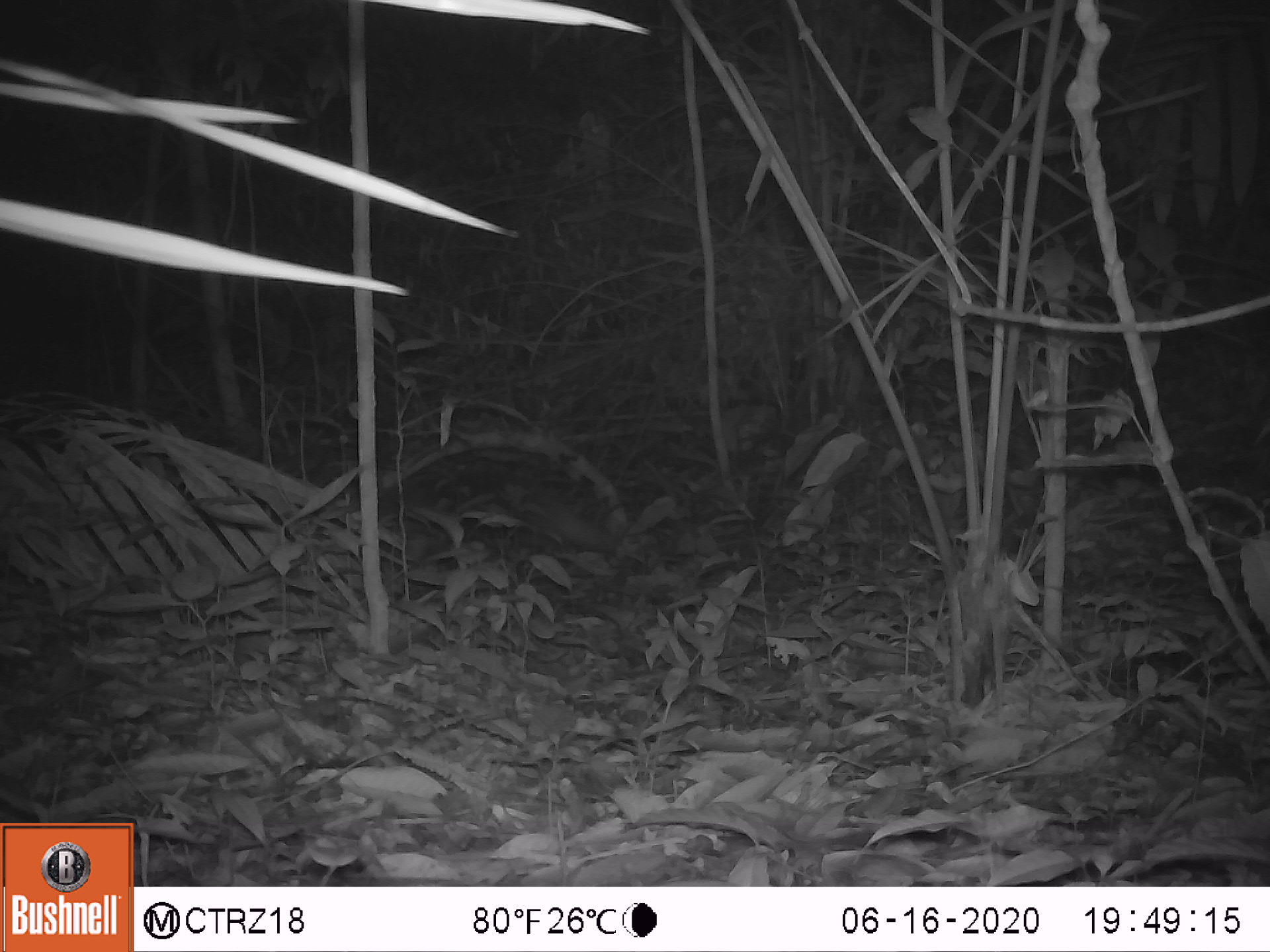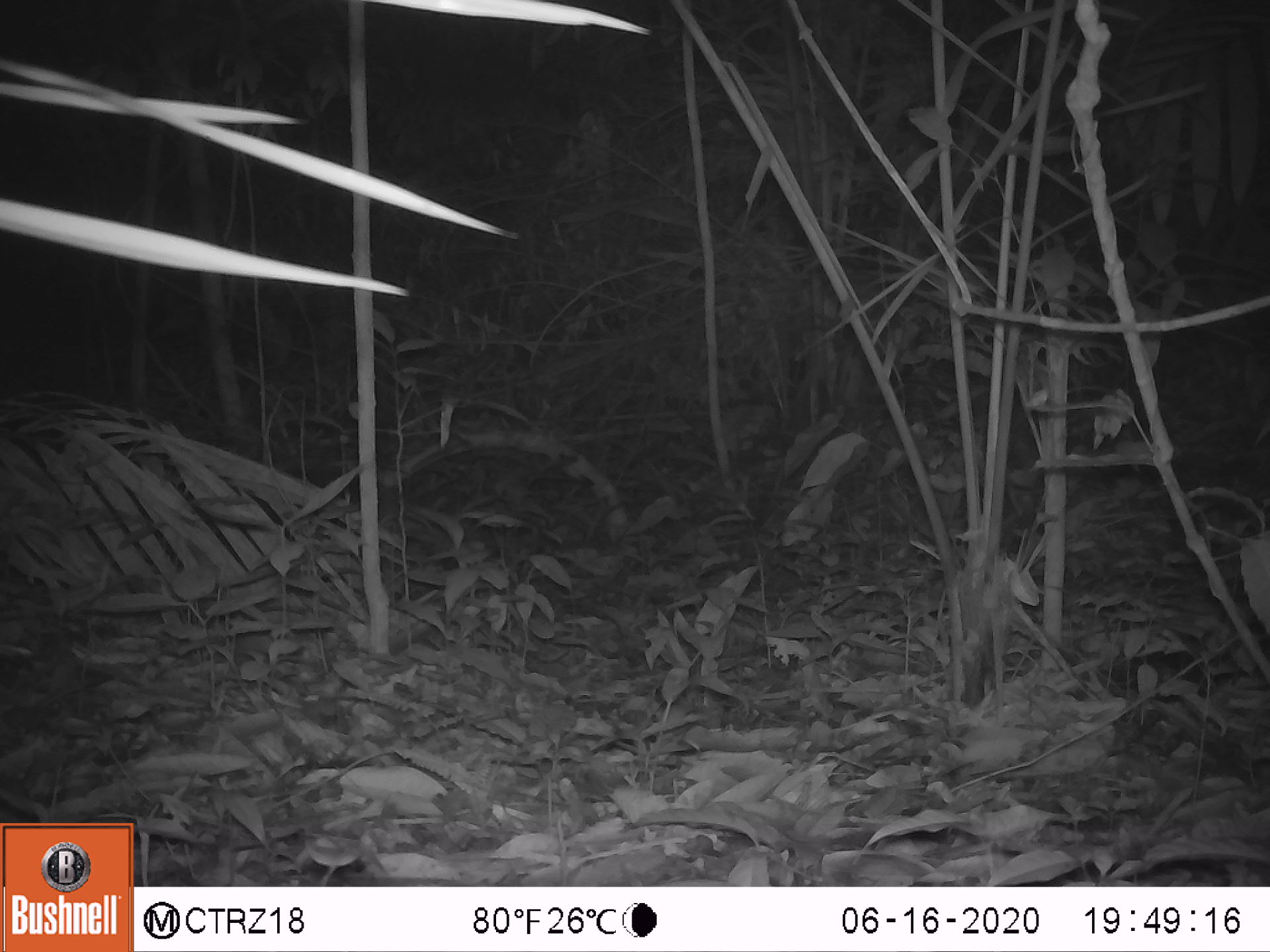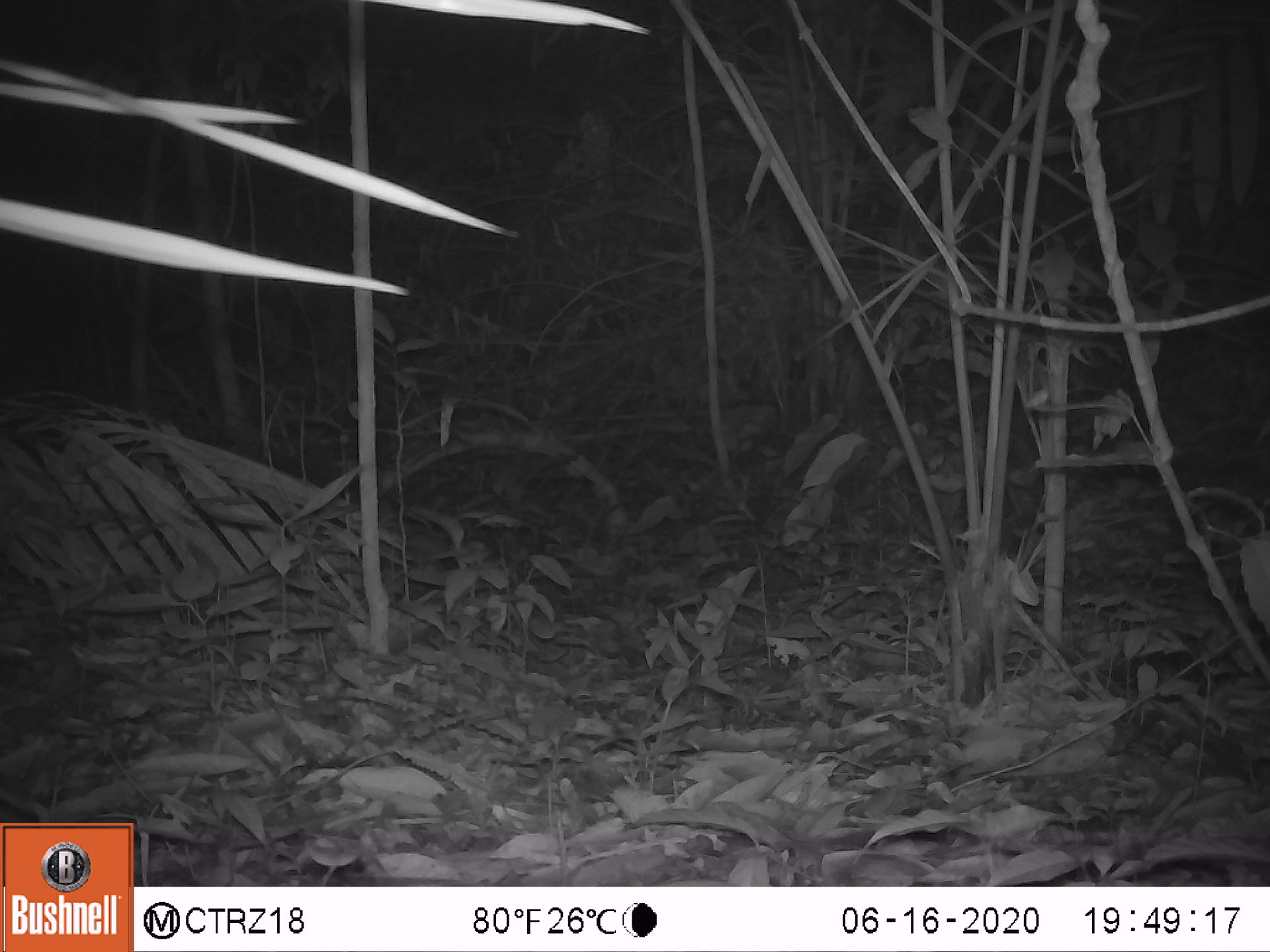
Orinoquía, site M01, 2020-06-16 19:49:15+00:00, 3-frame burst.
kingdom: Animalia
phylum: Chordata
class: Mammalia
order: Cingulata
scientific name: Cingulata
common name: armadillo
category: unknown armadillo